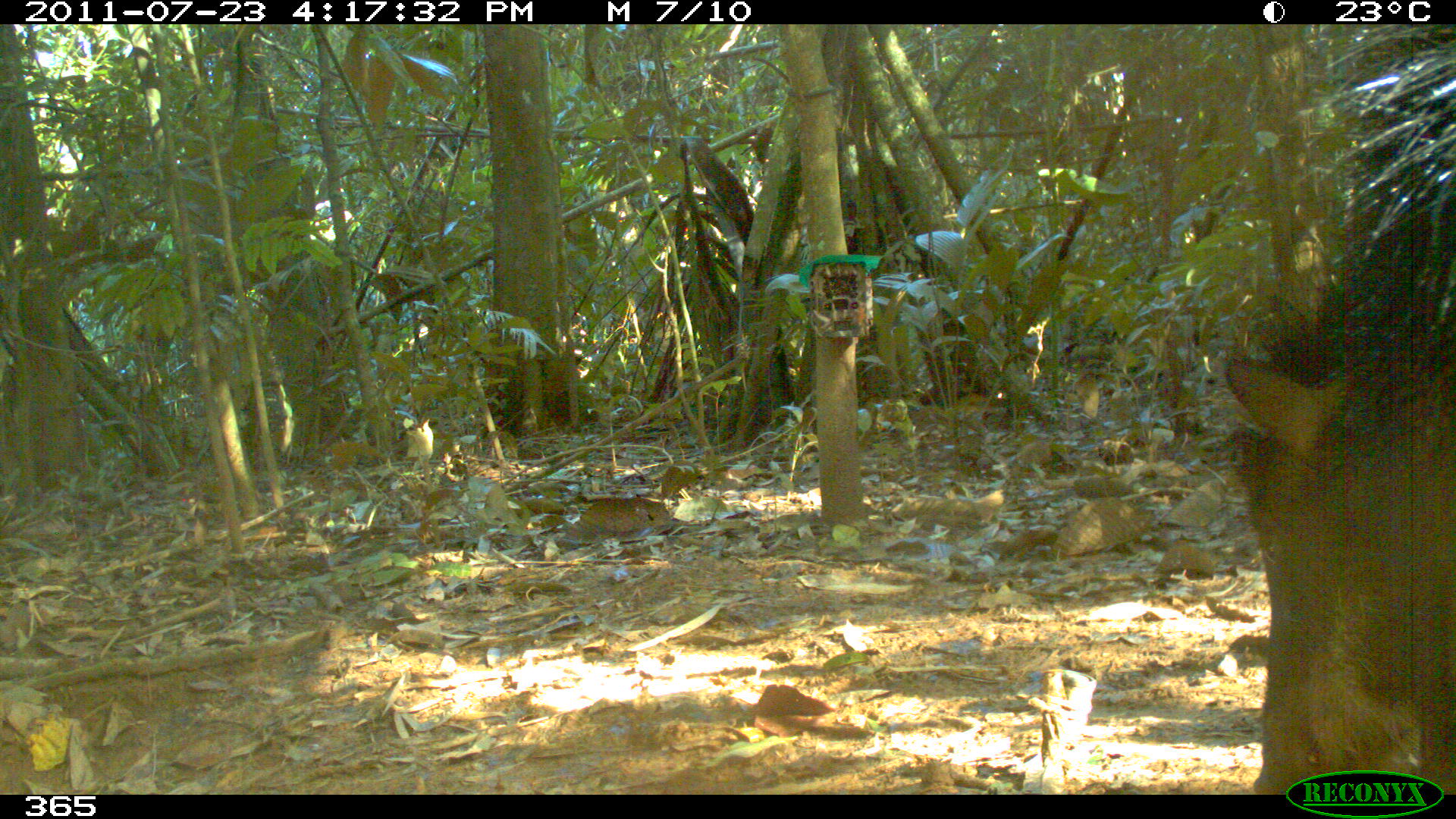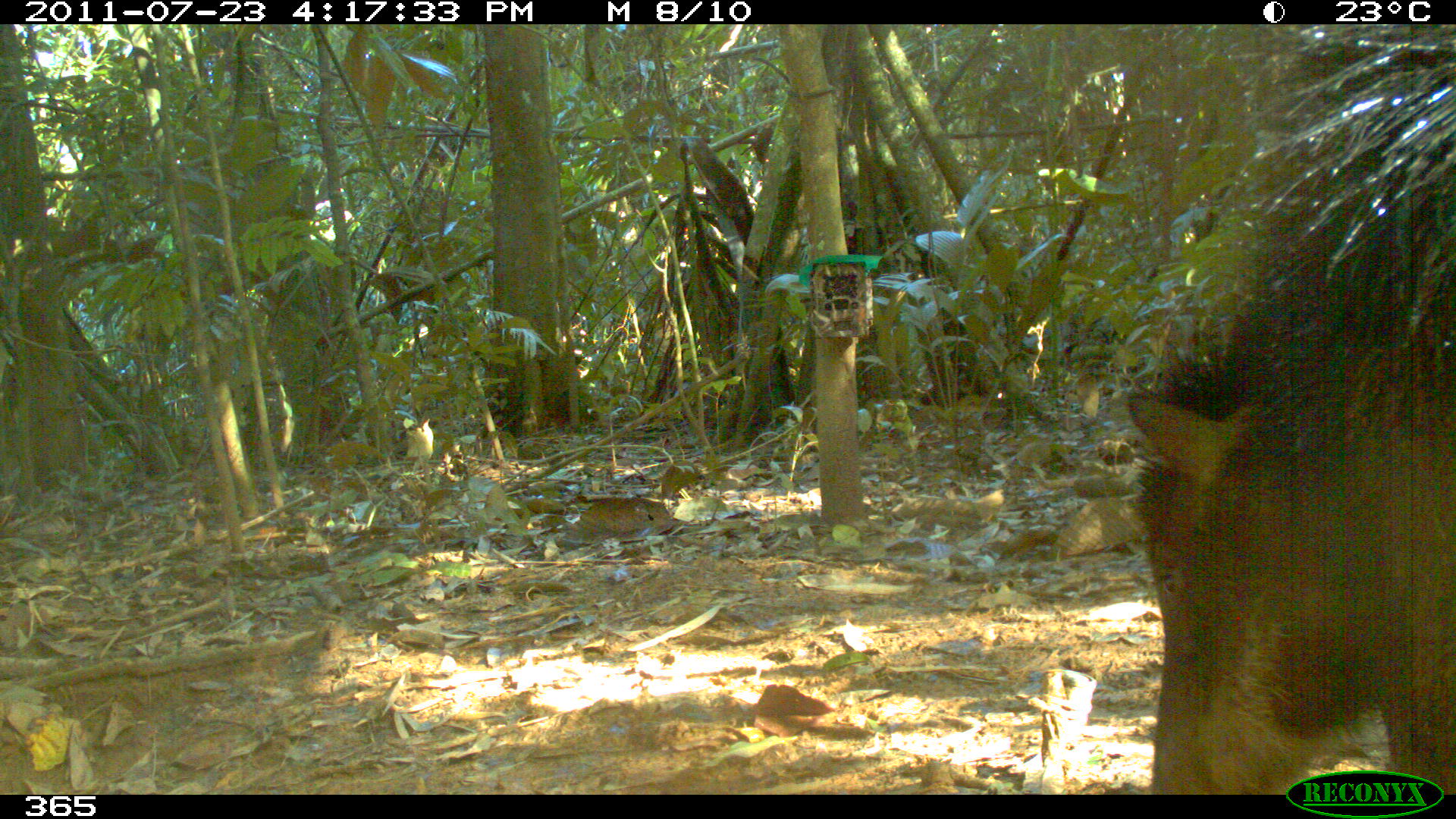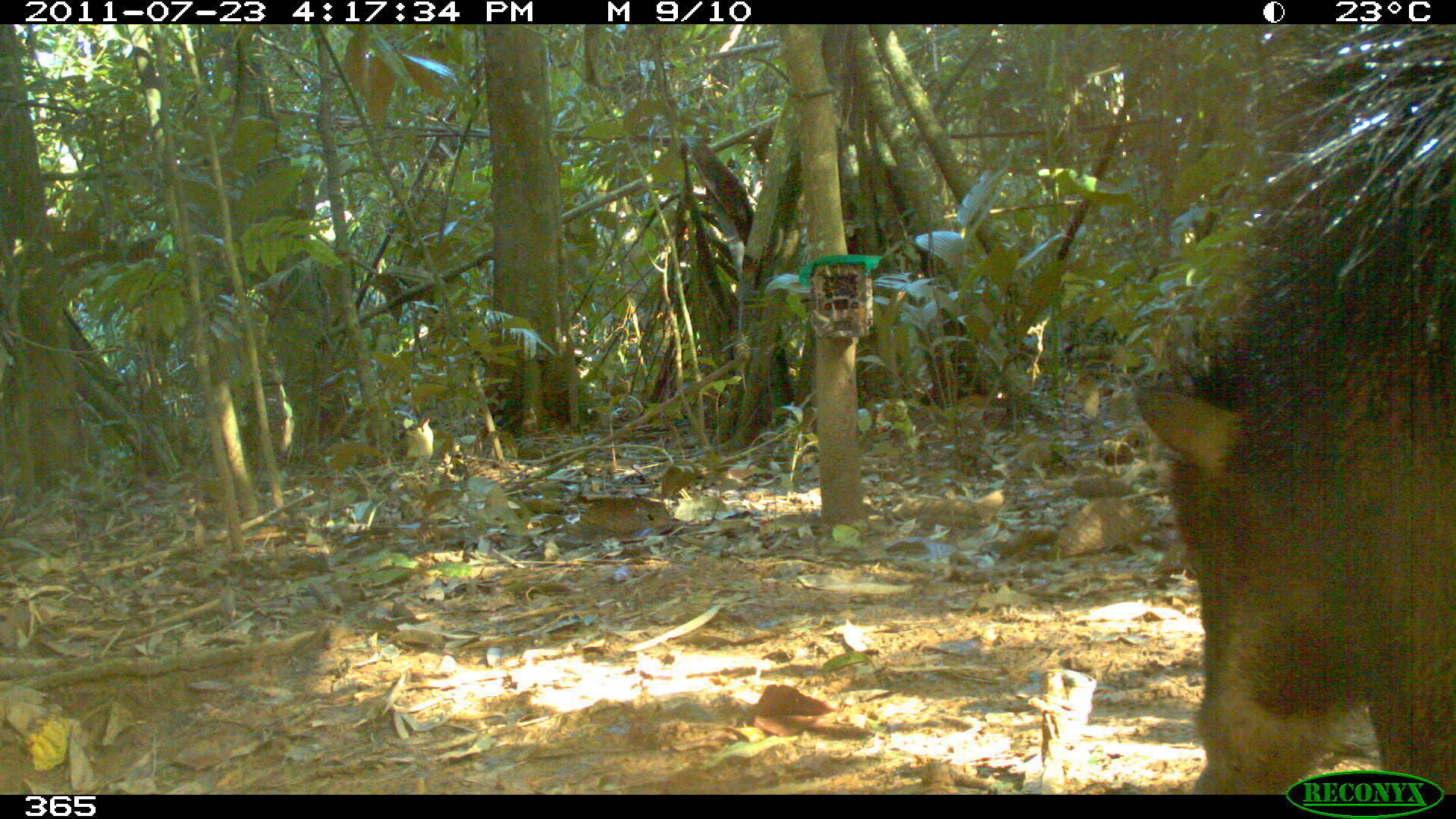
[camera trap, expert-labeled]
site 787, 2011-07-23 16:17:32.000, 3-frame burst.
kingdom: Animalia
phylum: Chordata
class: Mammalia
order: Artiodactyla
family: Tayassuidae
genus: Tayassu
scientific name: Tayassu pecari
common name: white-lipped peccary